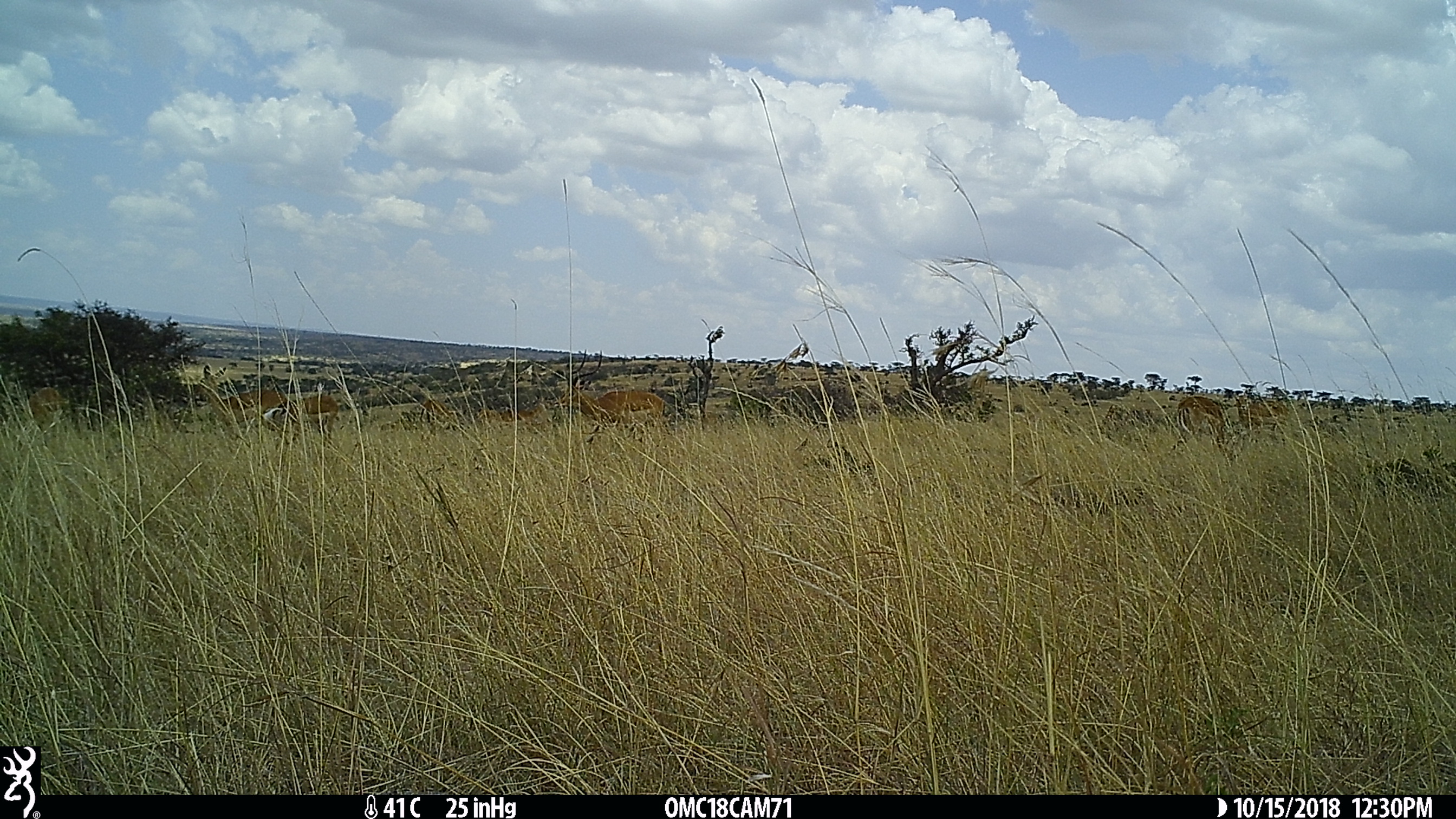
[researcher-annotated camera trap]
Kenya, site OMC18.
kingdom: Animalia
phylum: Chordata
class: Mammalia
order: Artiodactyla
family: Bovidae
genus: Aepyceros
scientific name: Aepyceros melampus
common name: impala